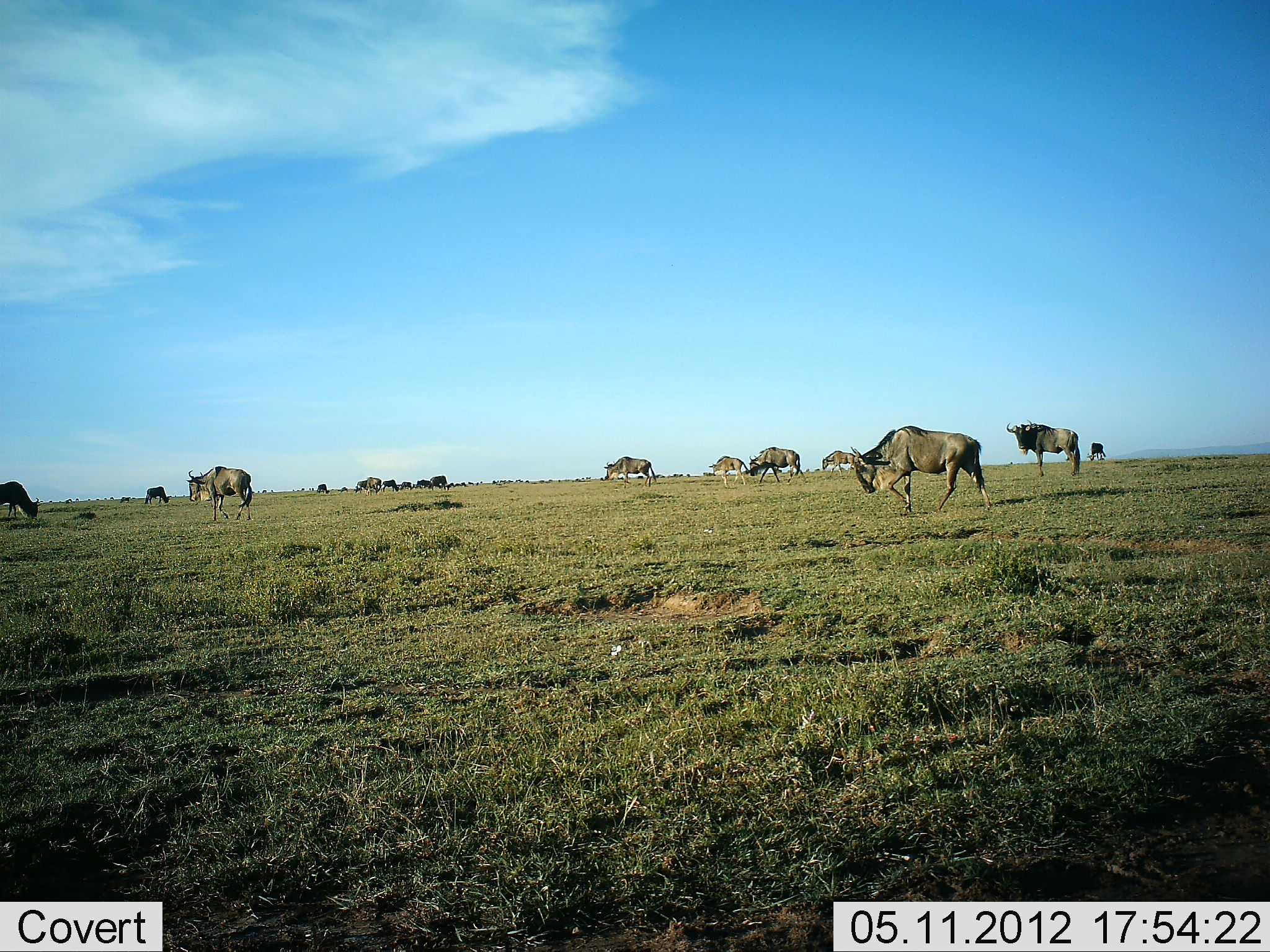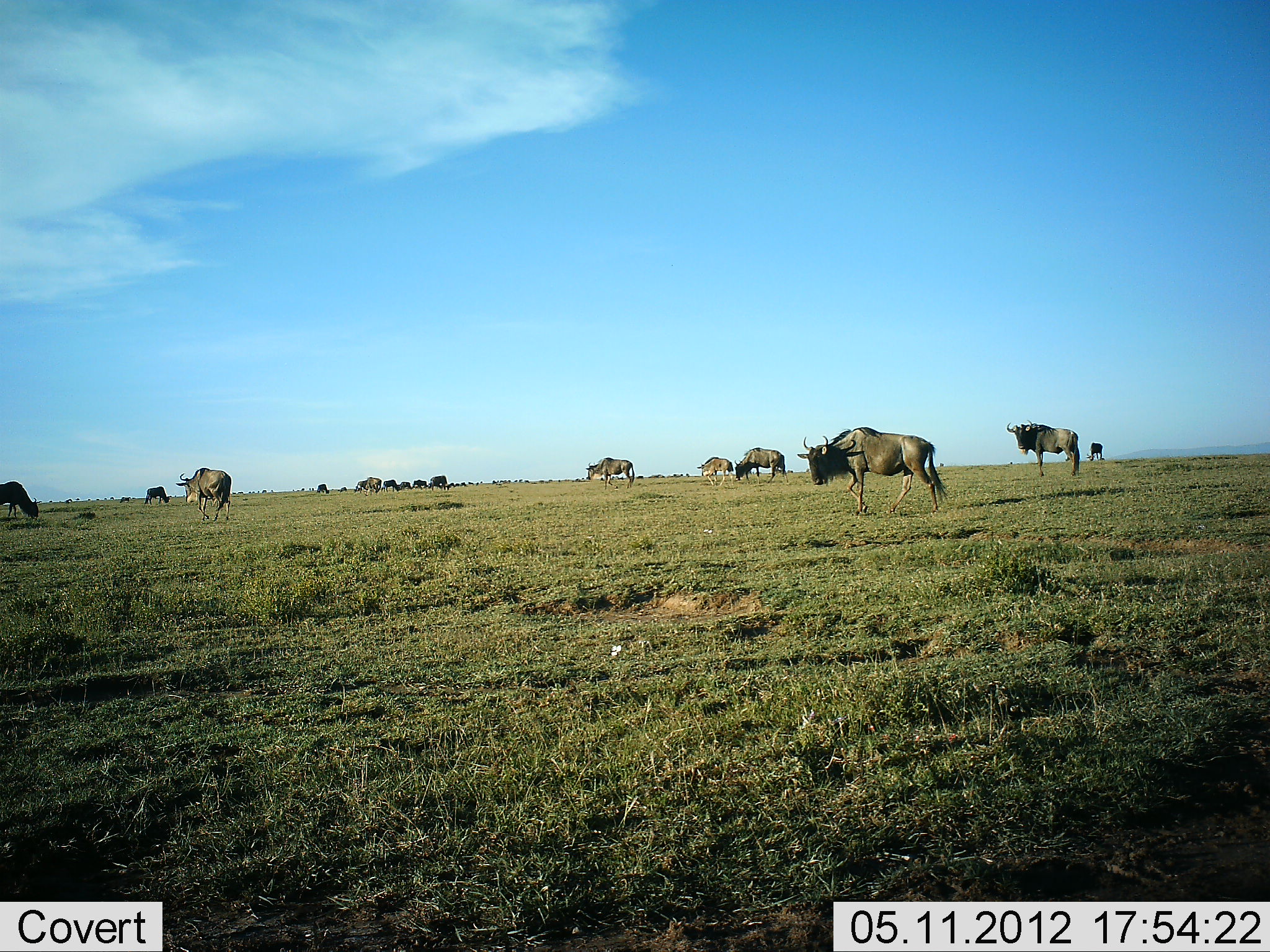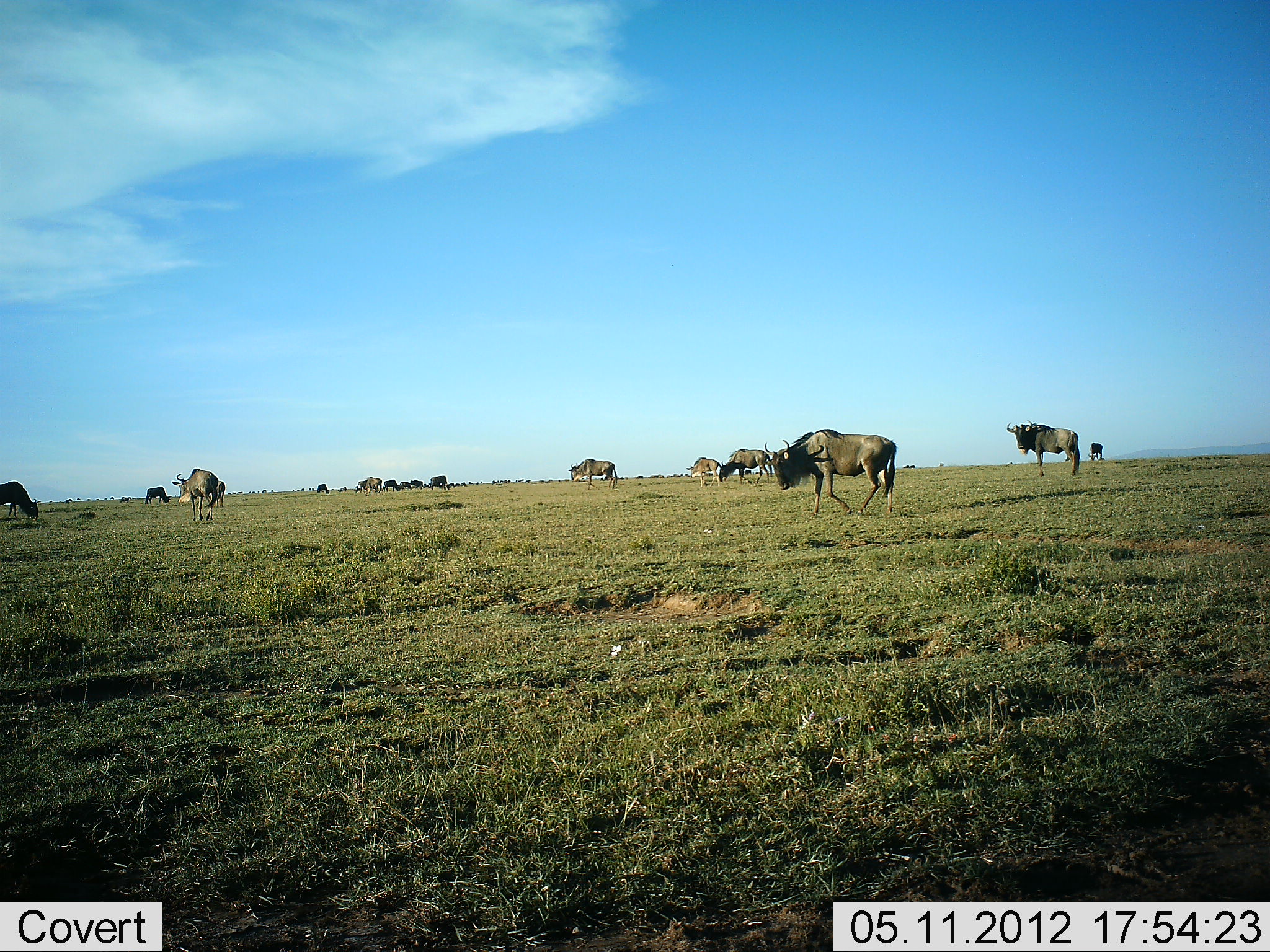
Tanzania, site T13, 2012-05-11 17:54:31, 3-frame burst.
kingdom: Animalia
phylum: Chordata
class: Mammalia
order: Artiodactyla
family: Bovidae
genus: Connochaetes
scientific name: Connochaetes taurinus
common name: blue wildebeest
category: wildebeest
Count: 11-50.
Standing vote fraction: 80%.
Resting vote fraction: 0%.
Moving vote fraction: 100%.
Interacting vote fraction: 0%.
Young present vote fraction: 10%.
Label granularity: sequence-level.